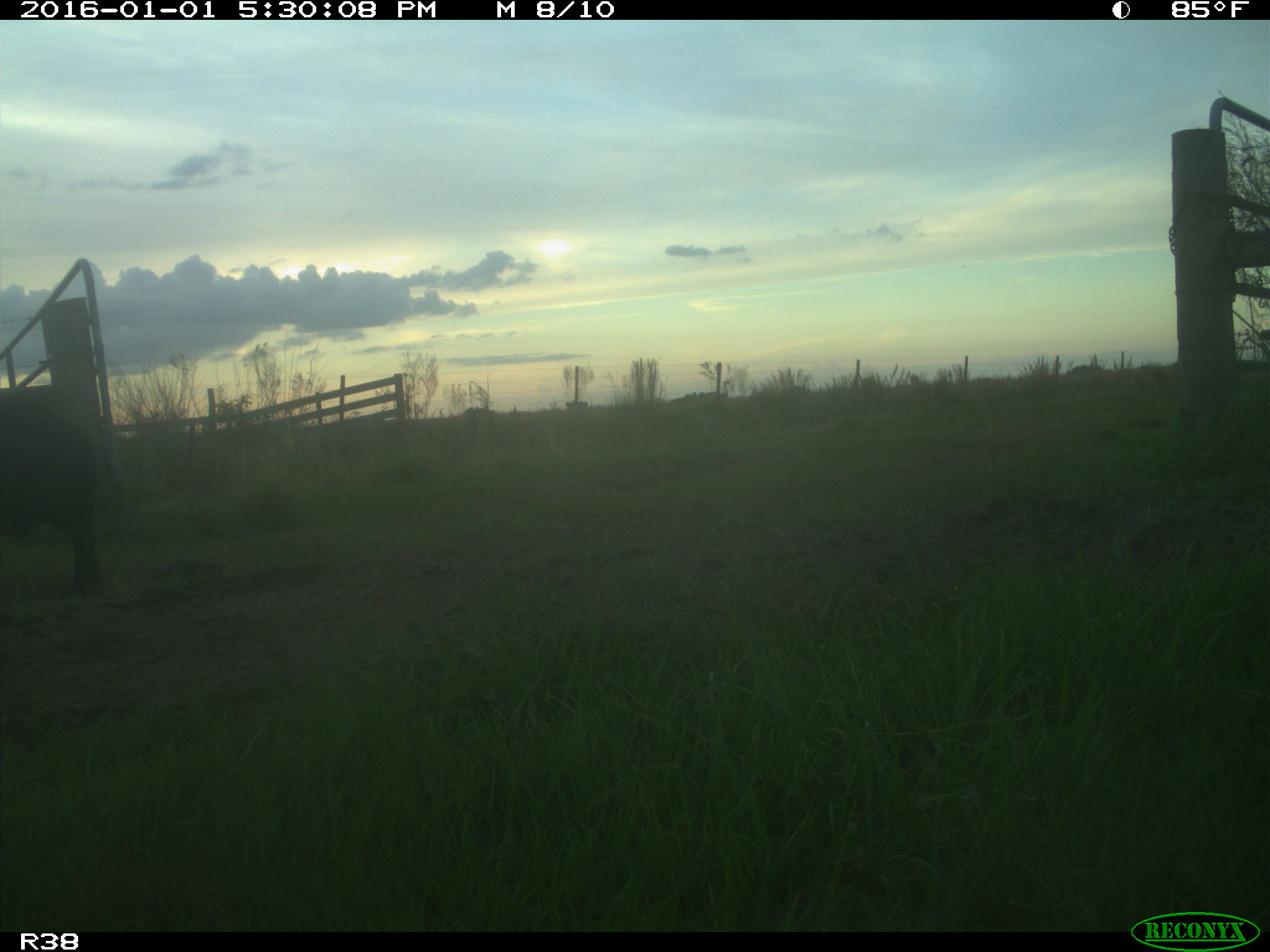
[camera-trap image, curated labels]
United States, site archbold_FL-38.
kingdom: Animalia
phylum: Chordata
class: Mammalia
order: Artiodactyla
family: Suidae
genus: Sus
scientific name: Sus scrofa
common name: wild boar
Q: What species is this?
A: Sus scrofa (wild boar).